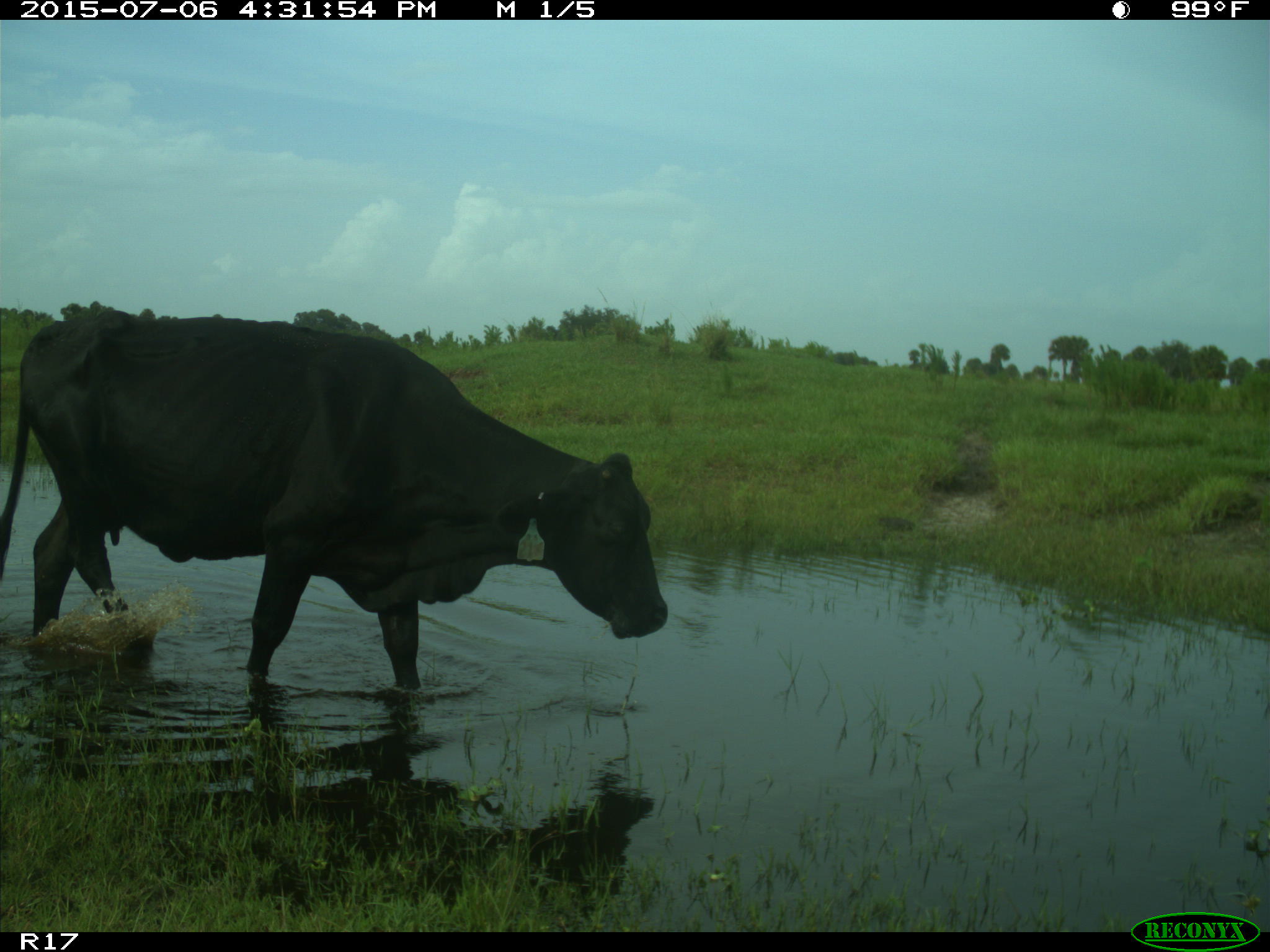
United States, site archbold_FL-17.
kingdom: Animalia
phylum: Chordata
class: Mammalia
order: Artiodactyla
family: Bovidae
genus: Bos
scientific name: Bos taurus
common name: domestic cow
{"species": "Bos taurus (domestic cow)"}